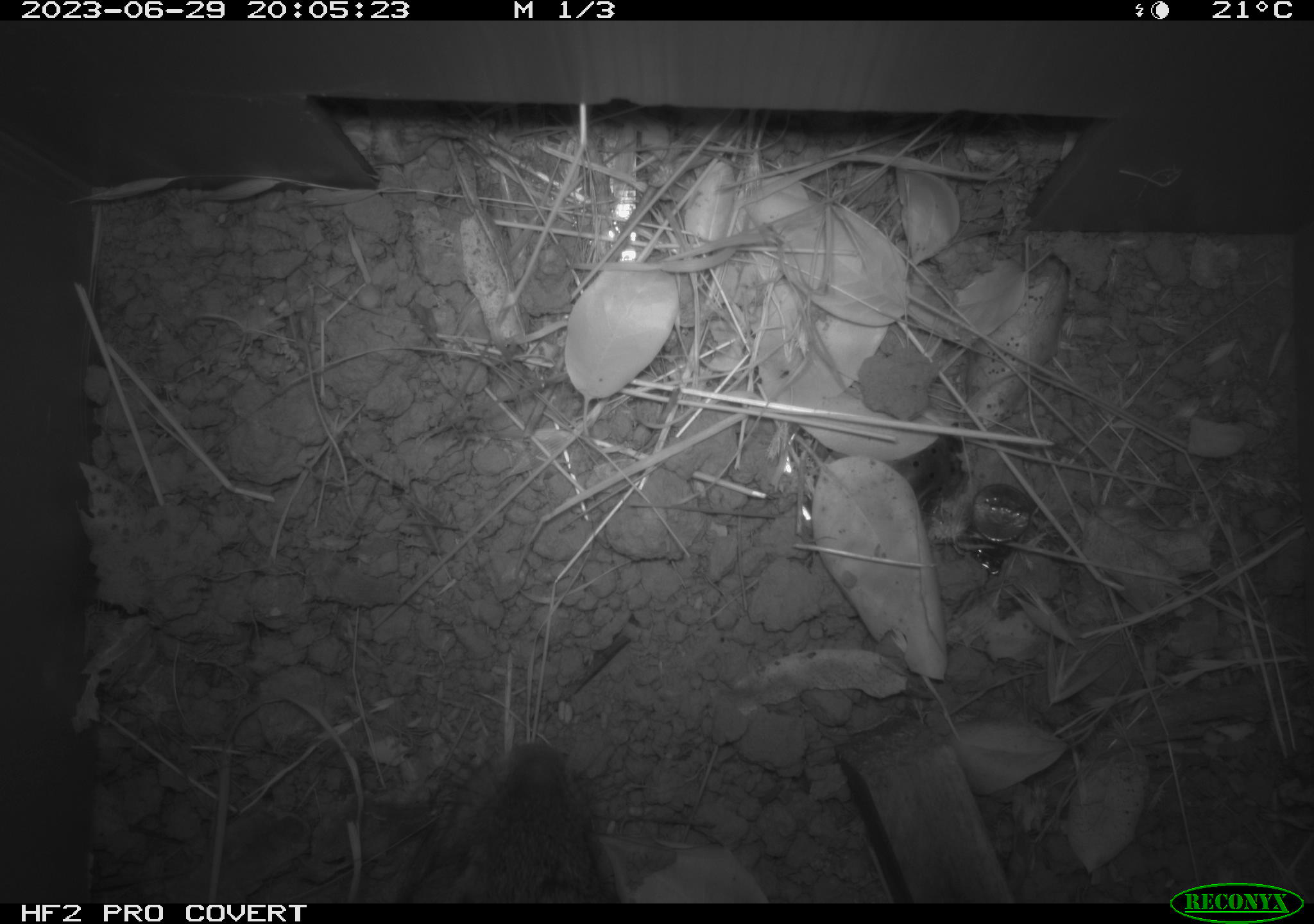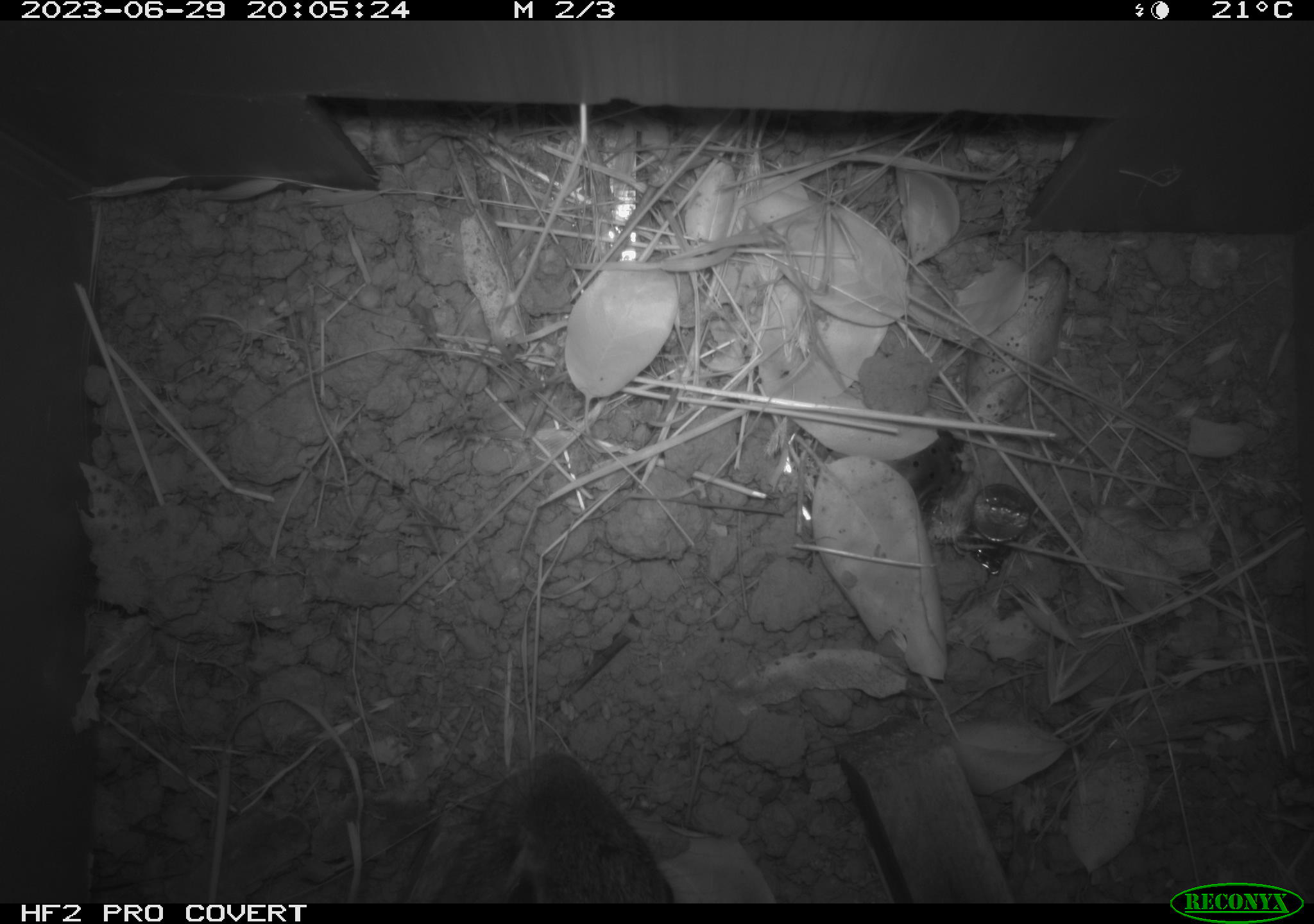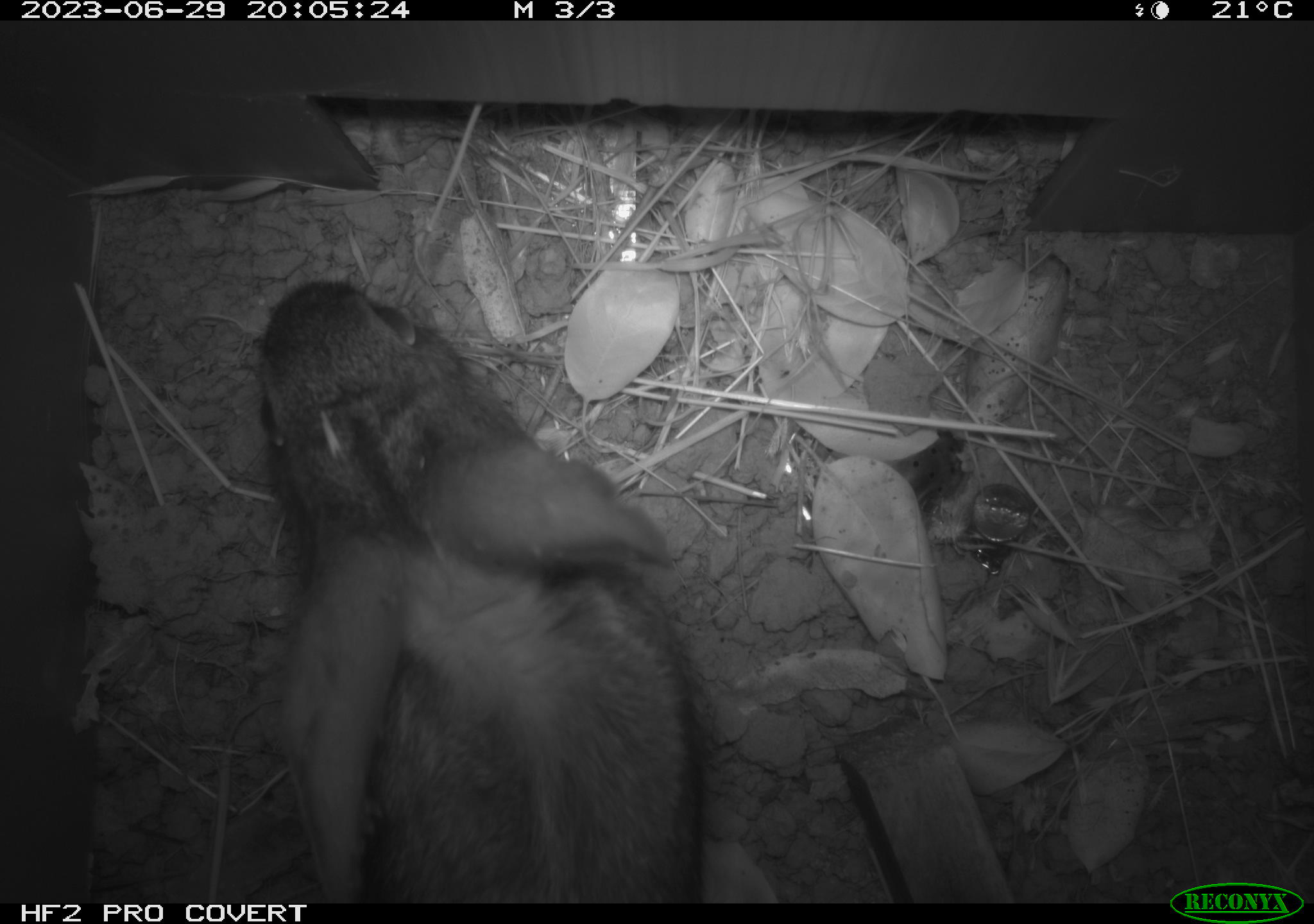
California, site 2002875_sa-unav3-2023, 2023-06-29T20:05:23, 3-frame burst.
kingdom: Animalia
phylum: Chordata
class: Mammalia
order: Lagomorpha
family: Leporidae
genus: Sylvilagus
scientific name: Sylvilagus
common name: cottontail rabbits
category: sylvilagus species